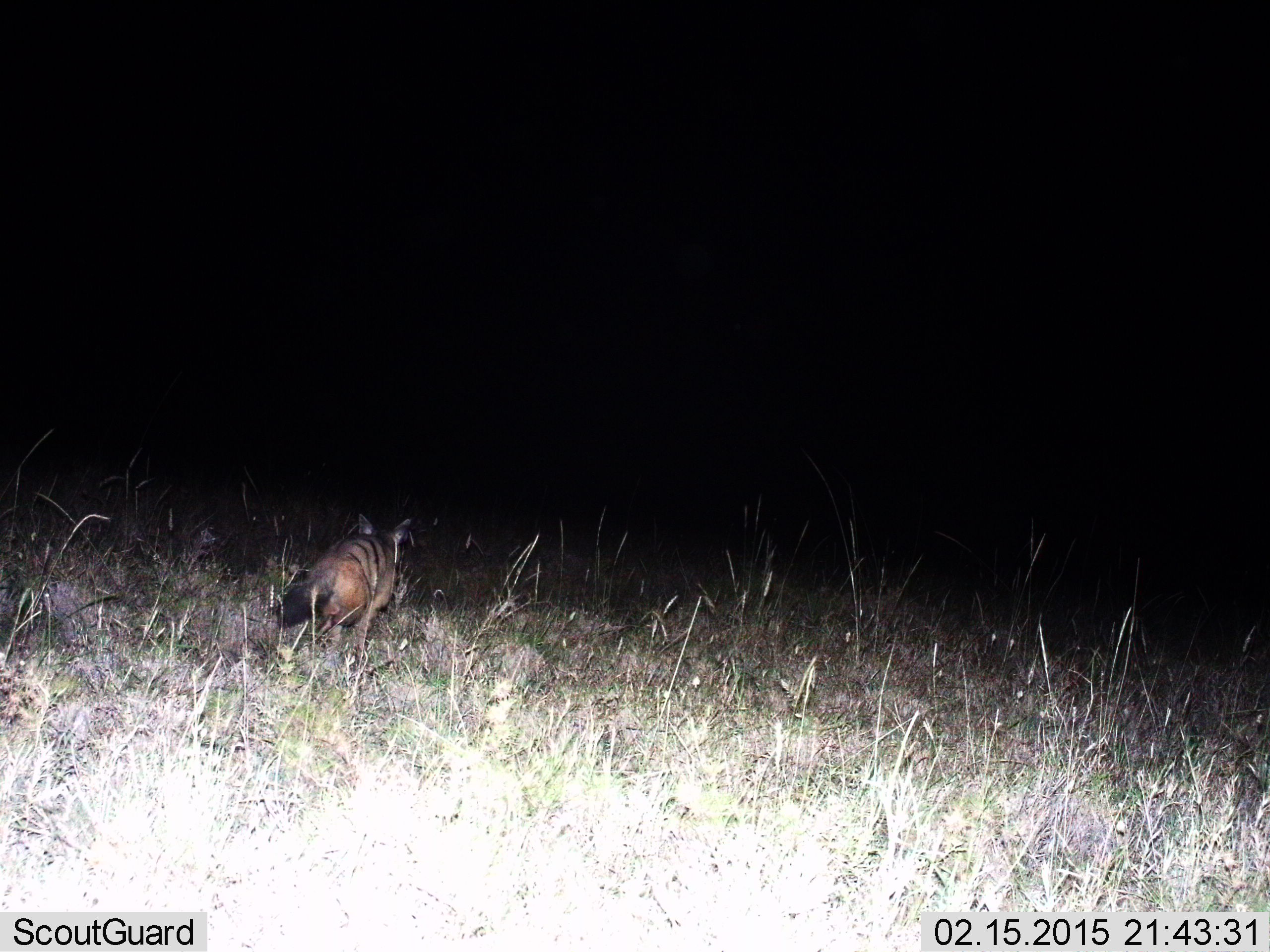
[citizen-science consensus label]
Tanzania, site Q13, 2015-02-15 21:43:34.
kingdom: Animalia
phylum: Chordata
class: Mammalia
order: Carnivora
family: Hyaenidae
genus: Proteles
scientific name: Proteles cristatus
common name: aardwolf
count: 1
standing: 0%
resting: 0%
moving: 100%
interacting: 0%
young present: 0%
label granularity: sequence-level